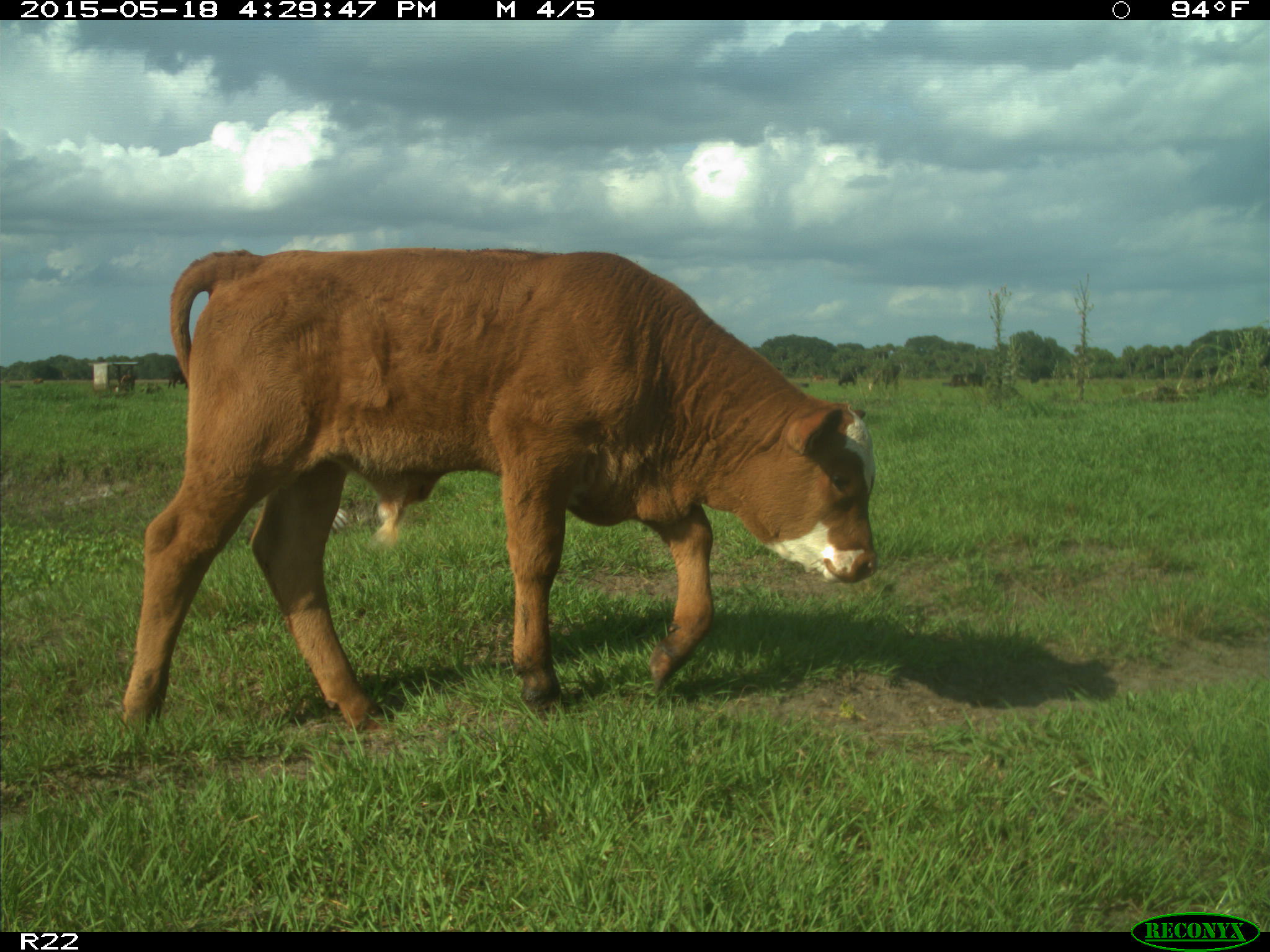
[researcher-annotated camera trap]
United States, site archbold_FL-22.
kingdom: Animalia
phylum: Chordata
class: Mammalia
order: Artiodactyla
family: Bovidae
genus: Bos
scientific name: Bos taurus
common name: domestic cow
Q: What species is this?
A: Bos taurus (domestic cow).